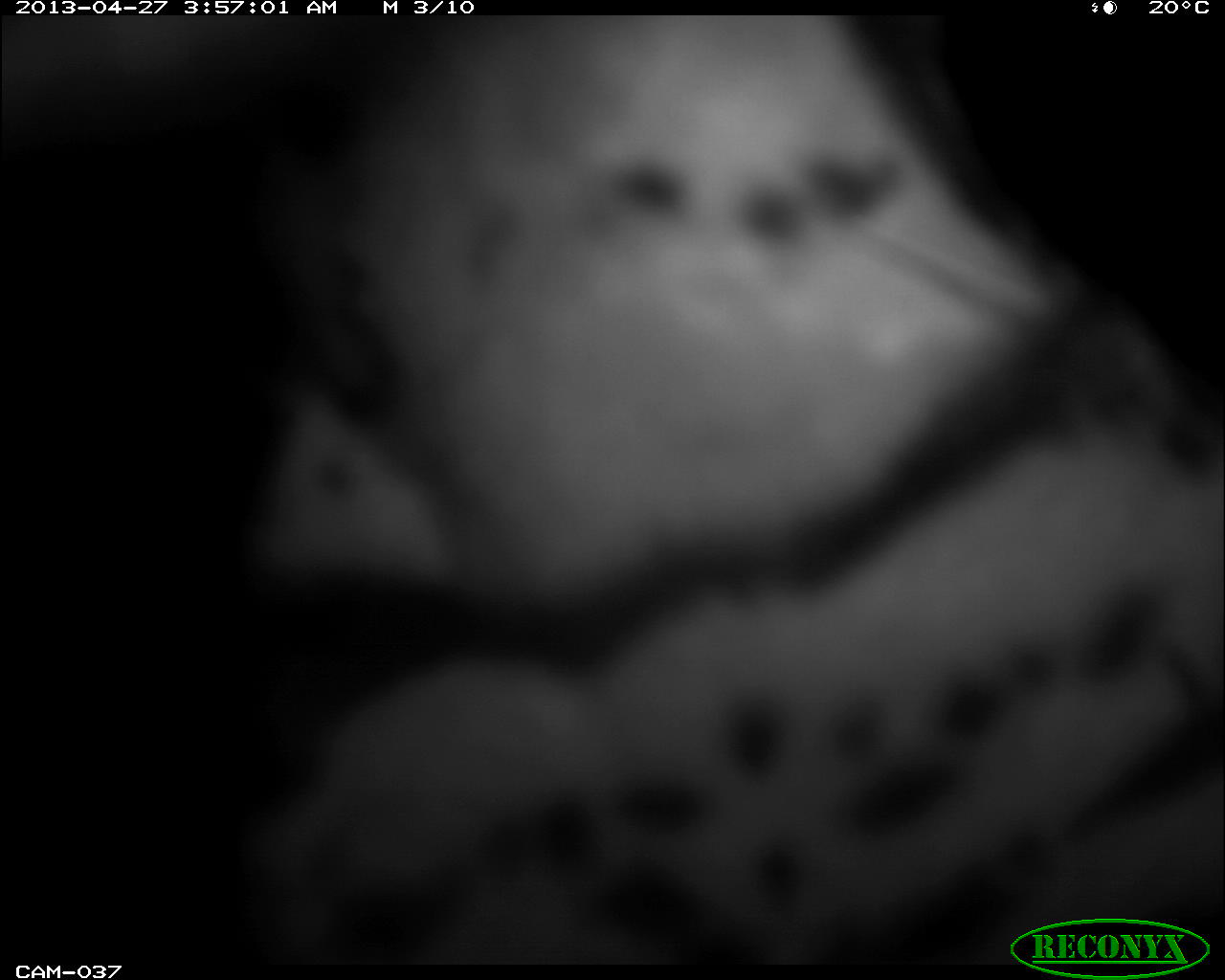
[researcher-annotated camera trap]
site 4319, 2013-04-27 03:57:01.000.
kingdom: Animalia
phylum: Chordata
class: Mammalia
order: Carnivora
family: Felidae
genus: Leopardus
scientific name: Leopardus pardalis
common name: ocelot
Leopardus pardalis (ocelot), count 1.